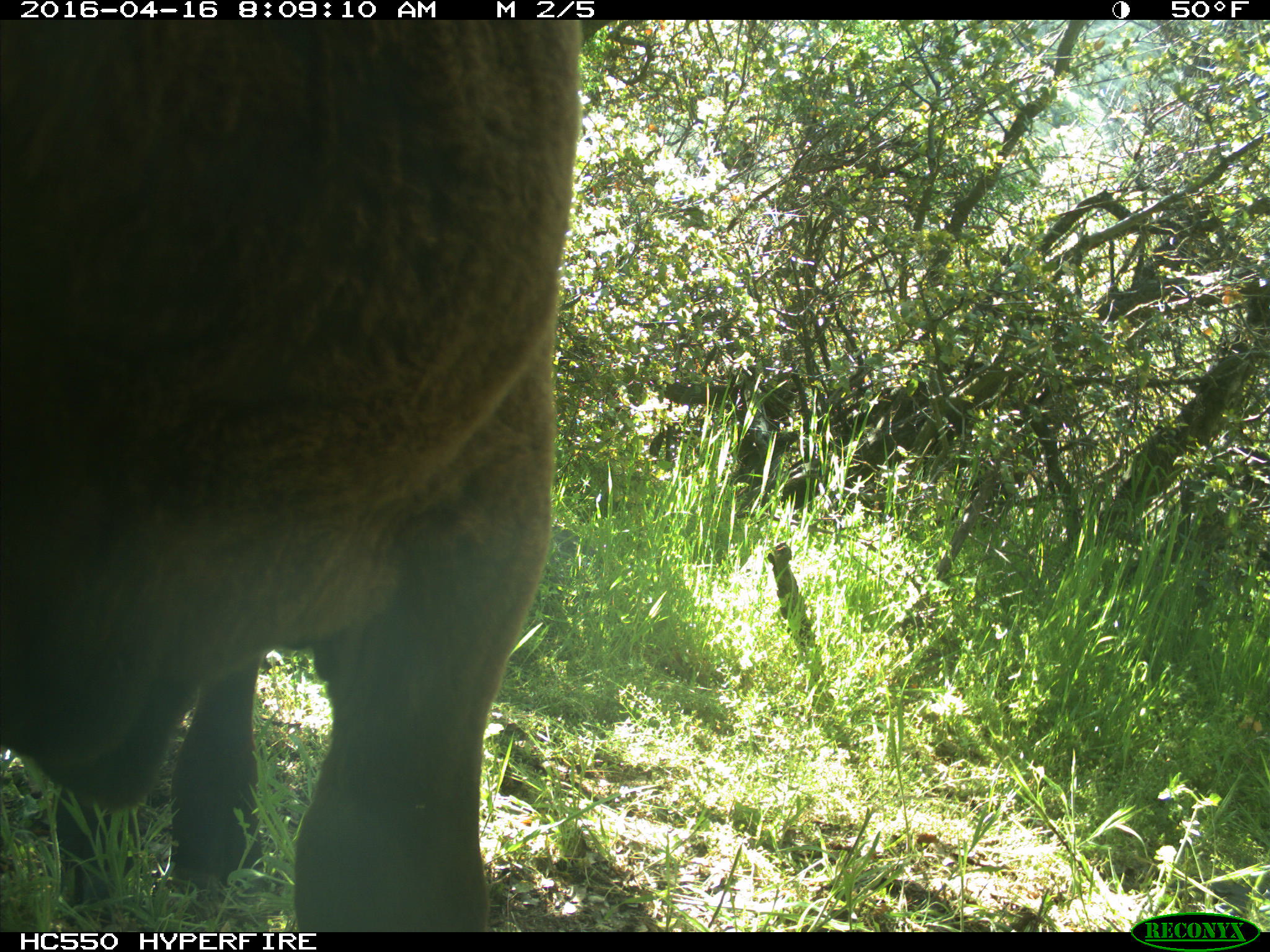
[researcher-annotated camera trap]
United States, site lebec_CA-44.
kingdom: Animalia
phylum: Chordata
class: Mammalia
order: Artiodactyla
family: Bovidae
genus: Bos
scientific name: Bos taurus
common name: domestic cow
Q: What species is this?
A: Bos taurus (domestic cow).